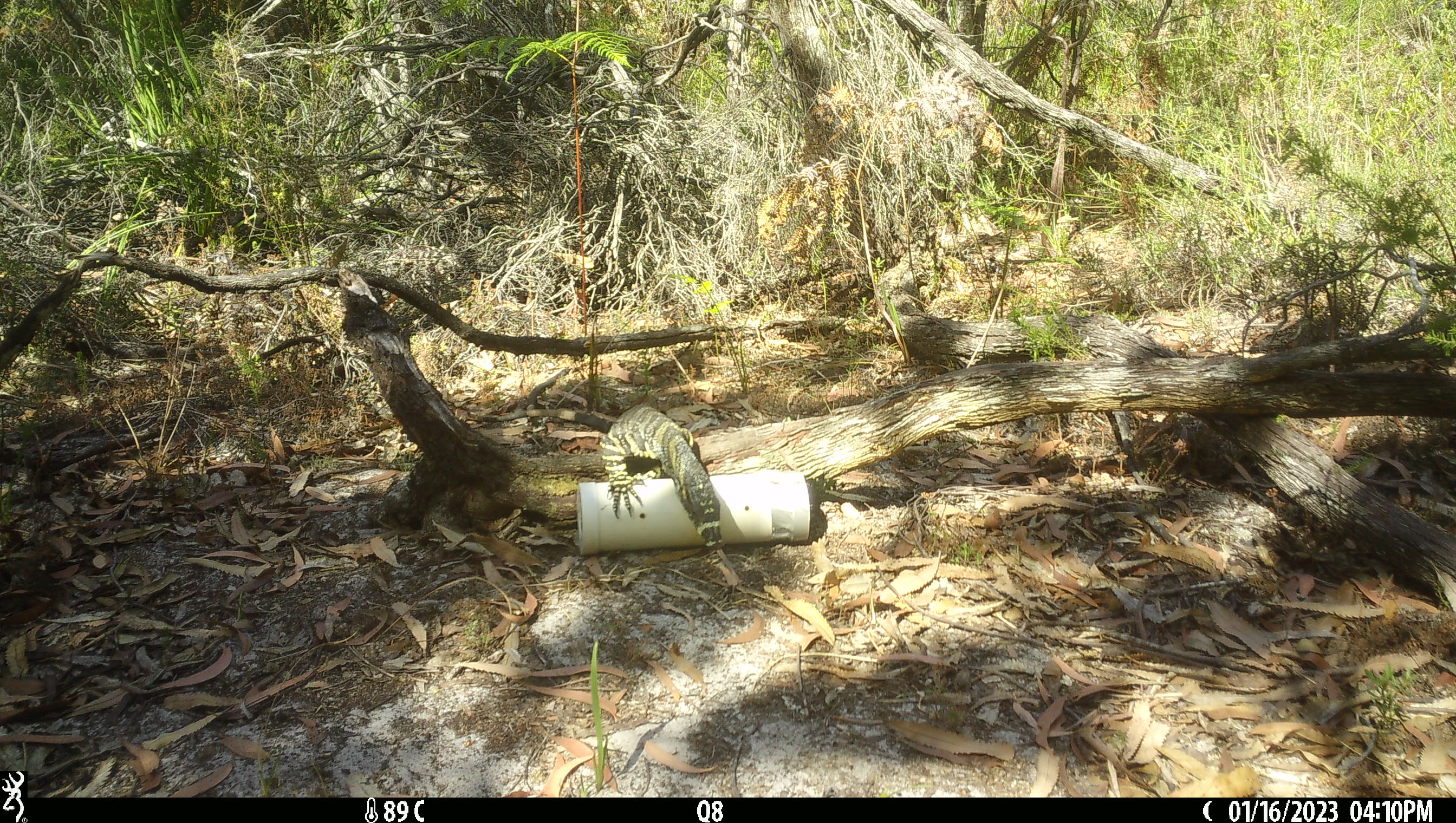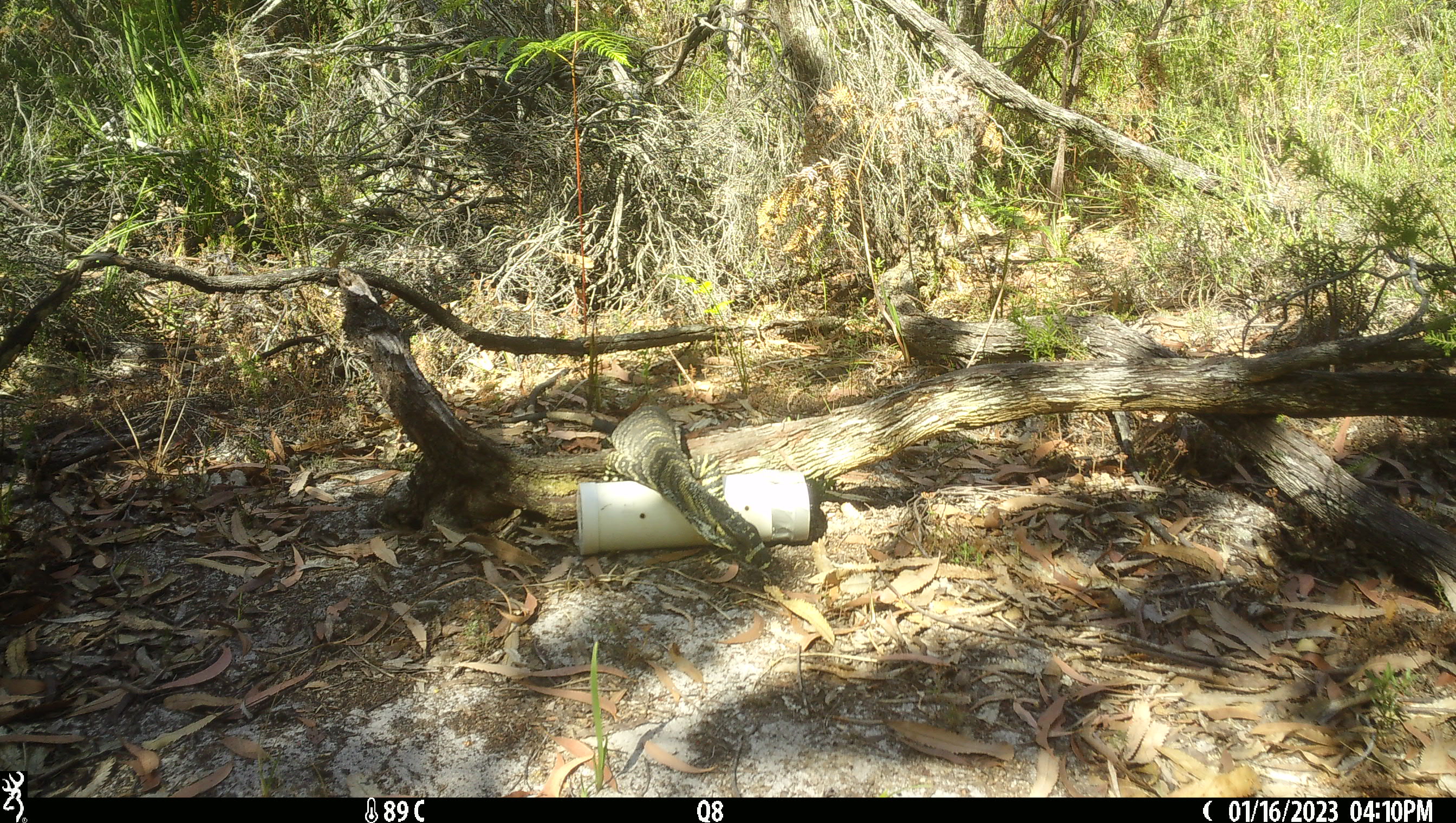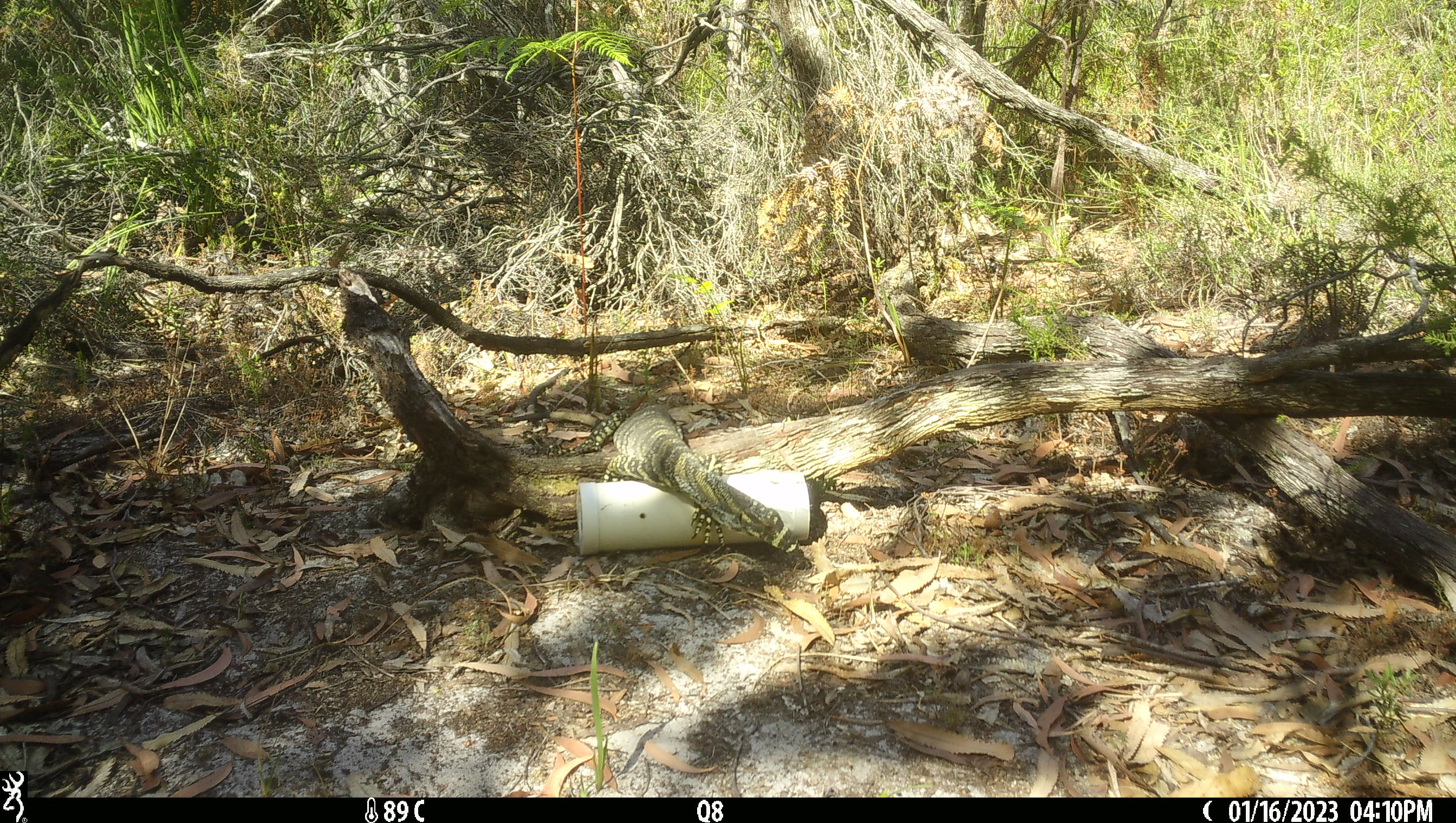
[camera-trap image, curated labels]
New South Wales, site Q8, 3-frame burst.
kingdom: Animalia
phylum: Chordata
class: Reptilia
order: Squamata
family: Varanidae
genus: Varanus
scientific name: Varanus varius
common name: lace monitor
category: goanna